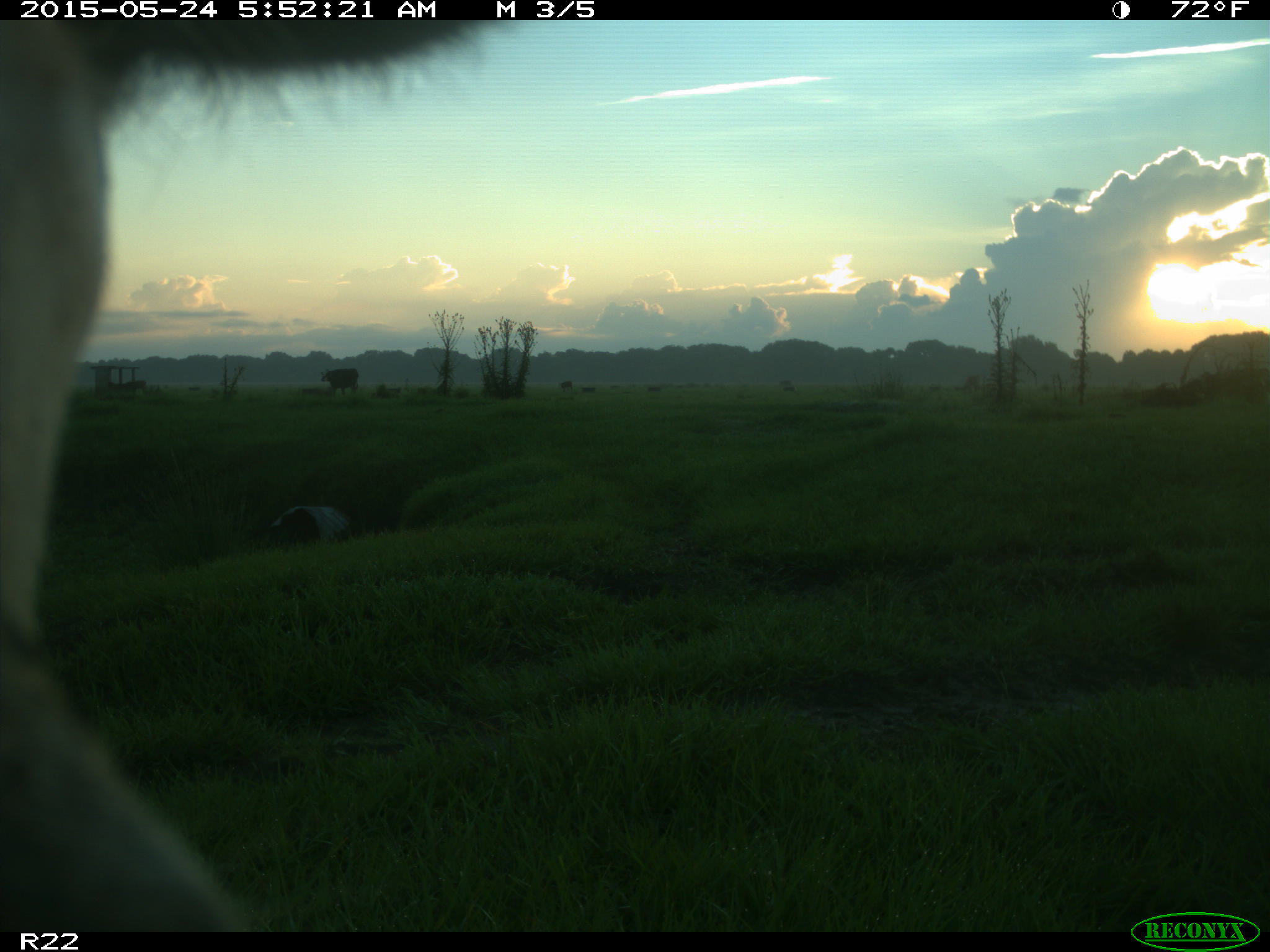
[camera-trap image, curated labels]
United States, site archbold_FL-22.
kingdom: Animalia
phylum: Chordata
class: Mammalia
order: Artiodactyla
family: Bovidae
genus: Bos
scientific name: Bos taurus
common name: domestic cow